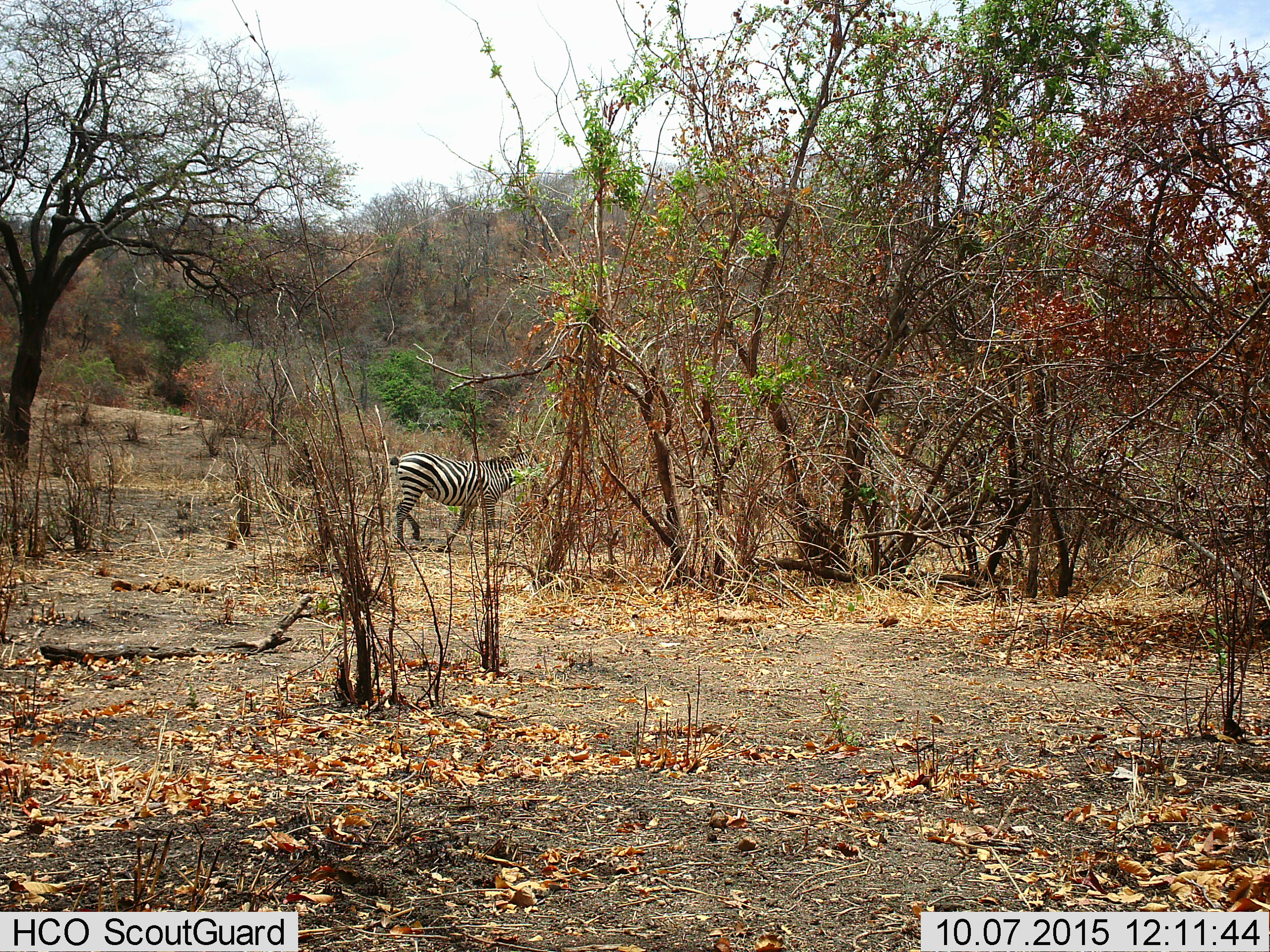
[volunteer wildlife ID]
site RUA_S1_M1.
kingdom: Animalia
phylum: Chordata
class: Mammalia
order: Perissodactyla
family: Equidae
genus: Equus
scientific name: Equus quagga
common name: plains zebra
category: zebraplains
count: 1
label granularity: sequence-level